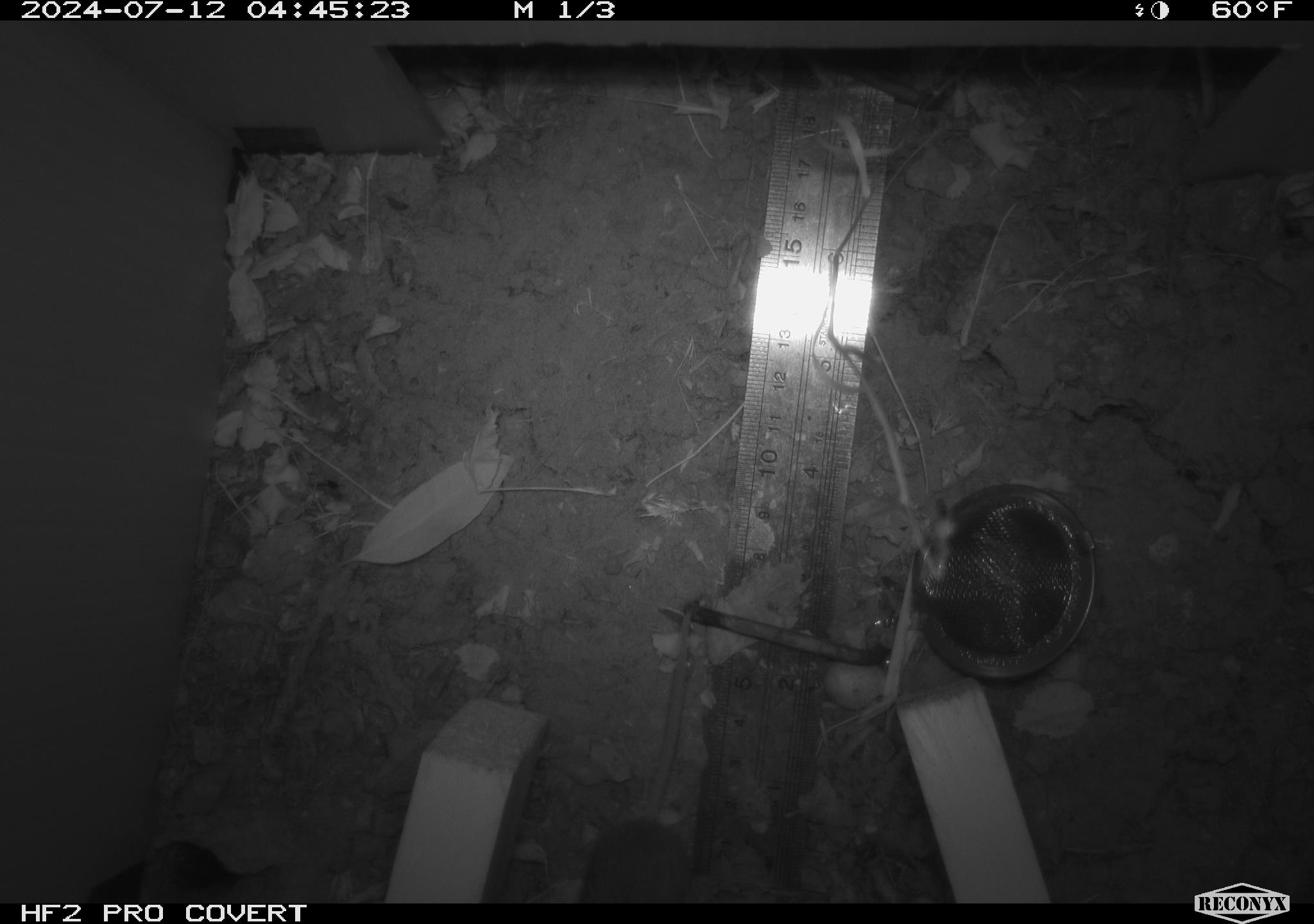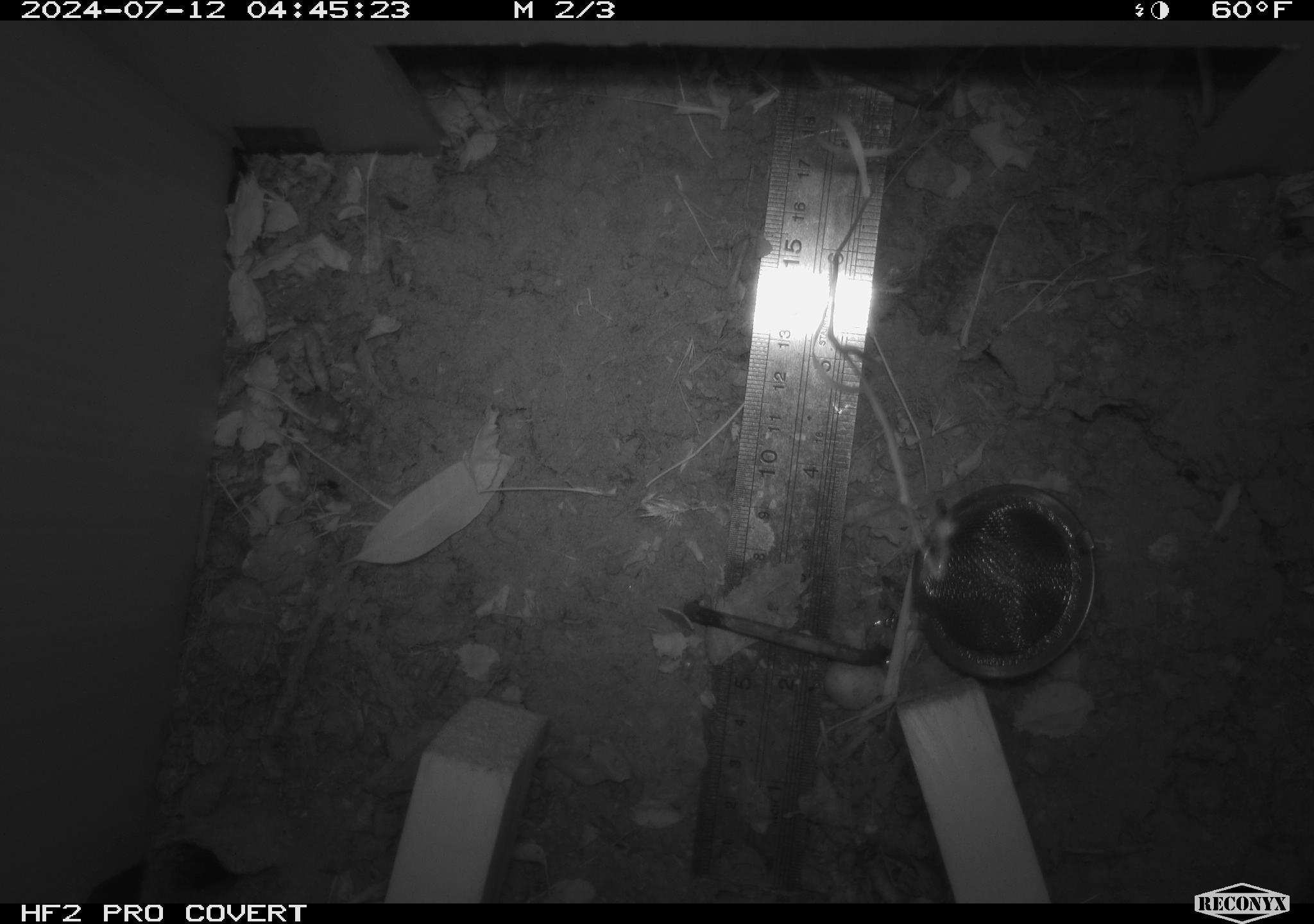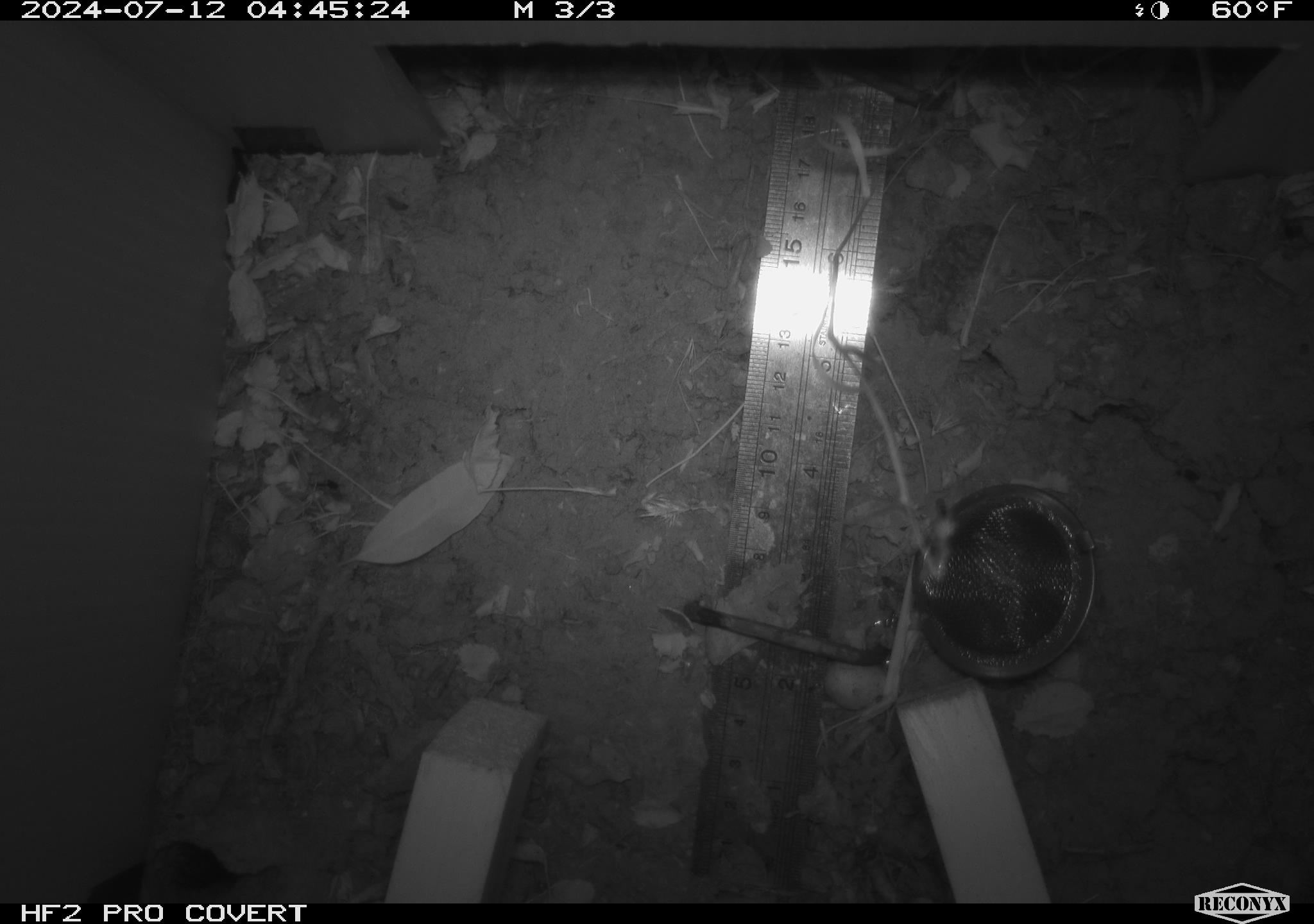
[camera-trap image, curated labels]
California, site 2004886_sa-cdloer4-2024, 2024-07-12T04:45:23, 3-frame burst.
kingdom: Animalia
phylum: Chordata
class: Mammalia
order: Rodentia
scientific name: Rodentia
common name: rodent